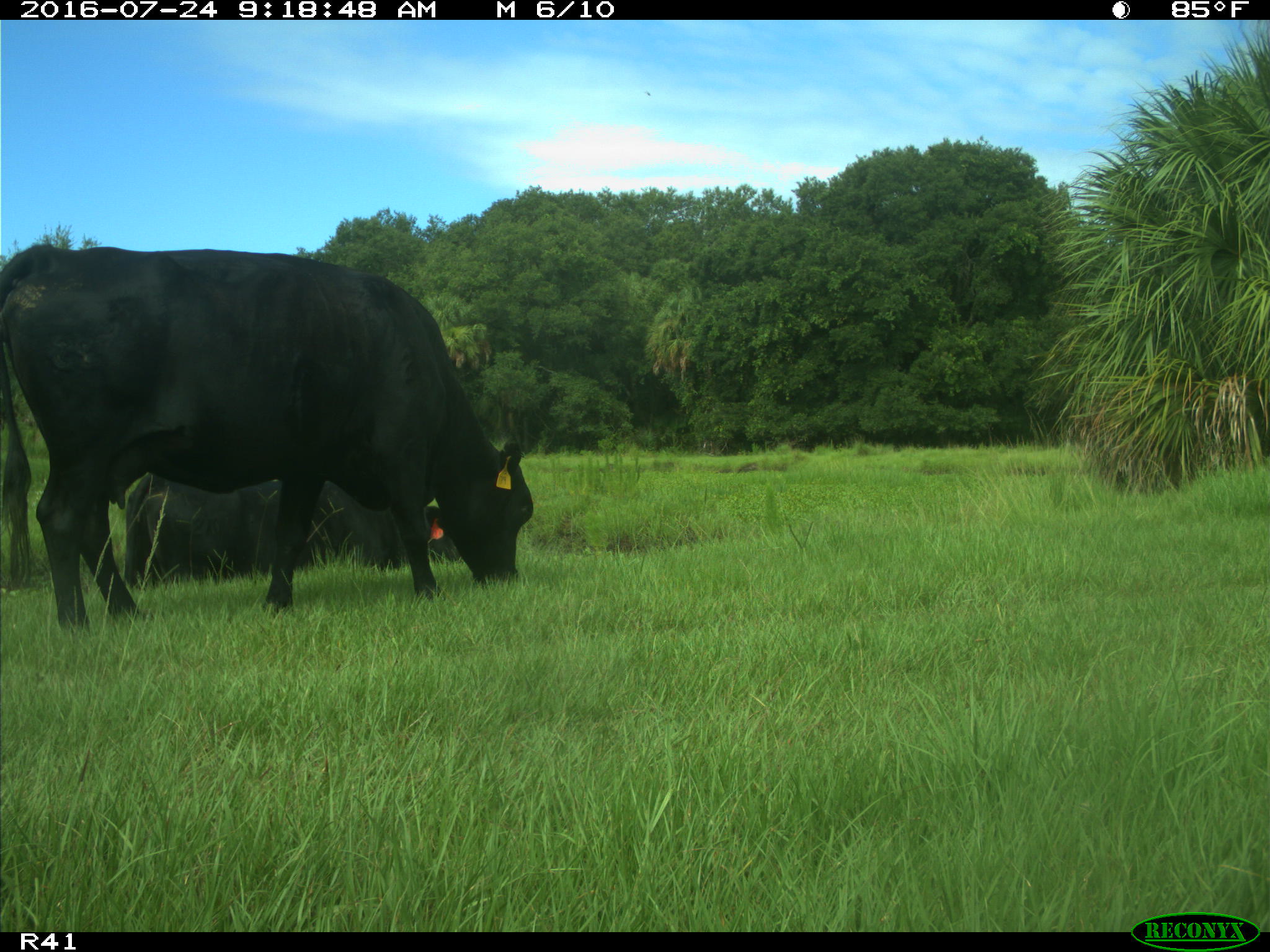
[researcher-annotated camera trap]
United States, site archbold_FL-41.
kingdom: Animalia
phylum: Chordata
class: Mammalia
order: Artiodactyla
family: Bovidae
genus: Bos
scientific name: Bos taurus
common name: domestic cow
Bos taurus (domestic cow).